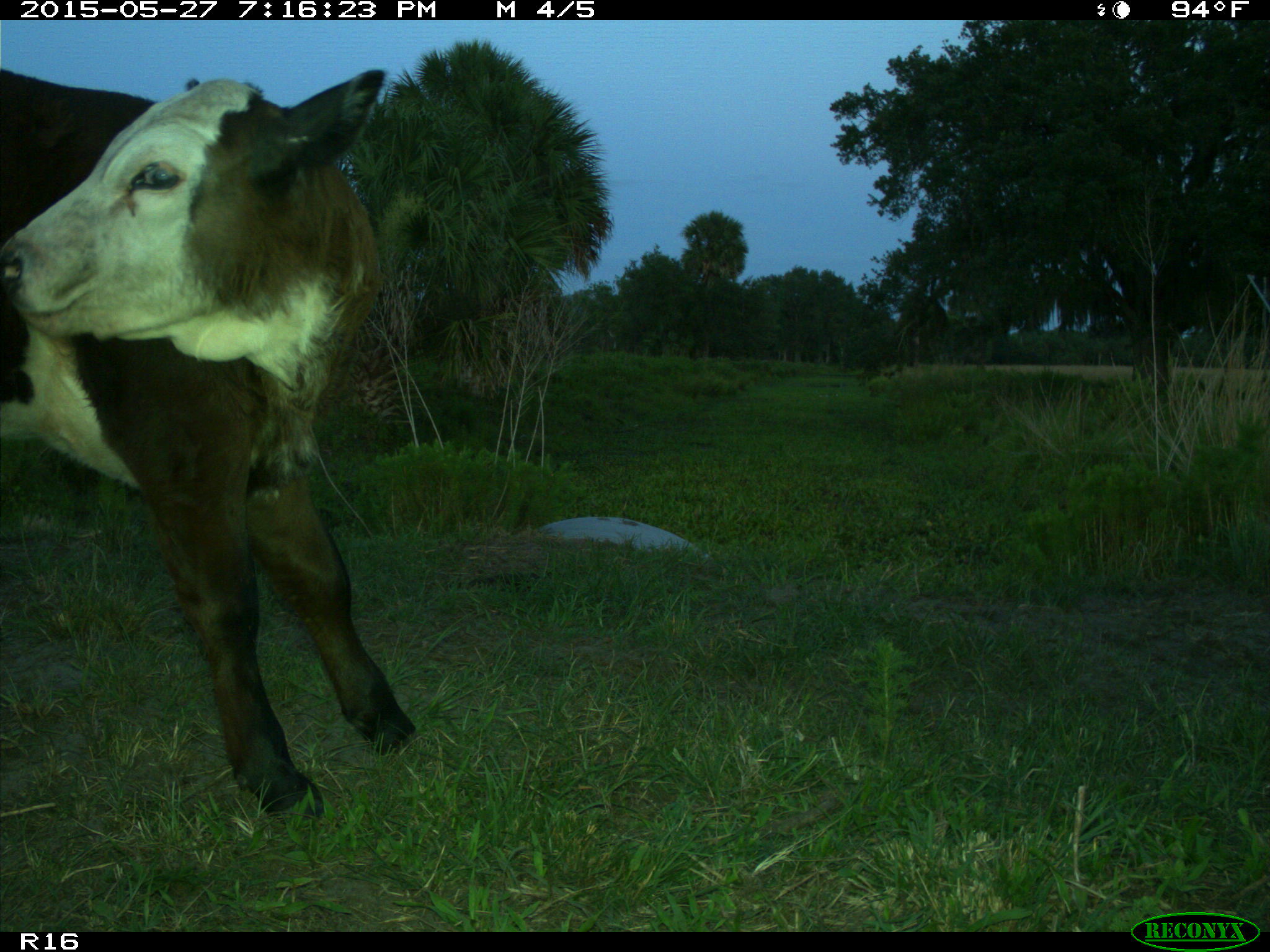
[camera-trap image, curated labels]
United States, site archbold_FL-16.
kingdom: Animalia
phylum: Chordata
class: Mammalia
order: Artiodactyla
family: Bovidae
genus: Bos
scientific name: Bos taurus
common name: domestic cow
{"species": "Bos taurus (domestic cow)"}